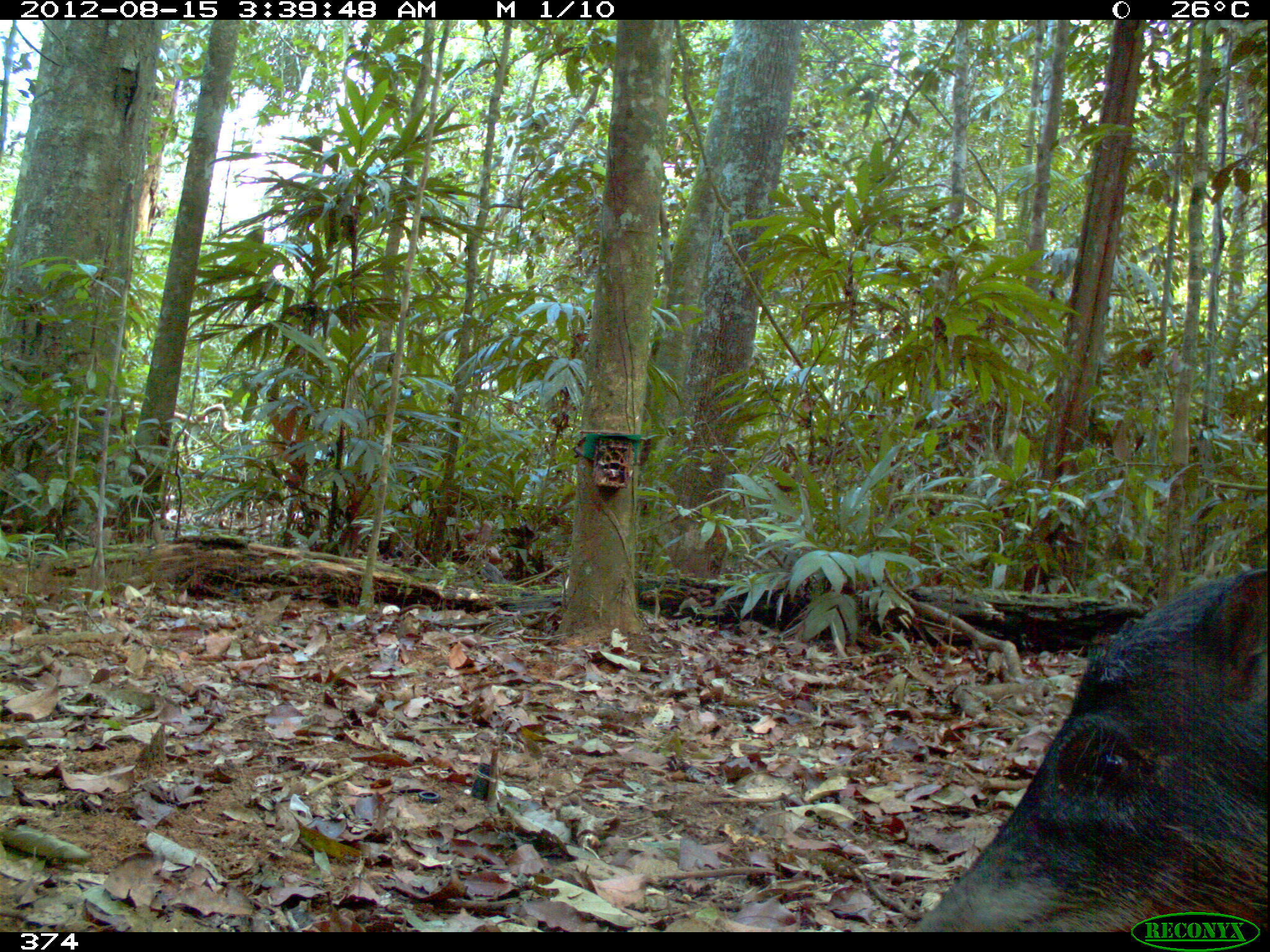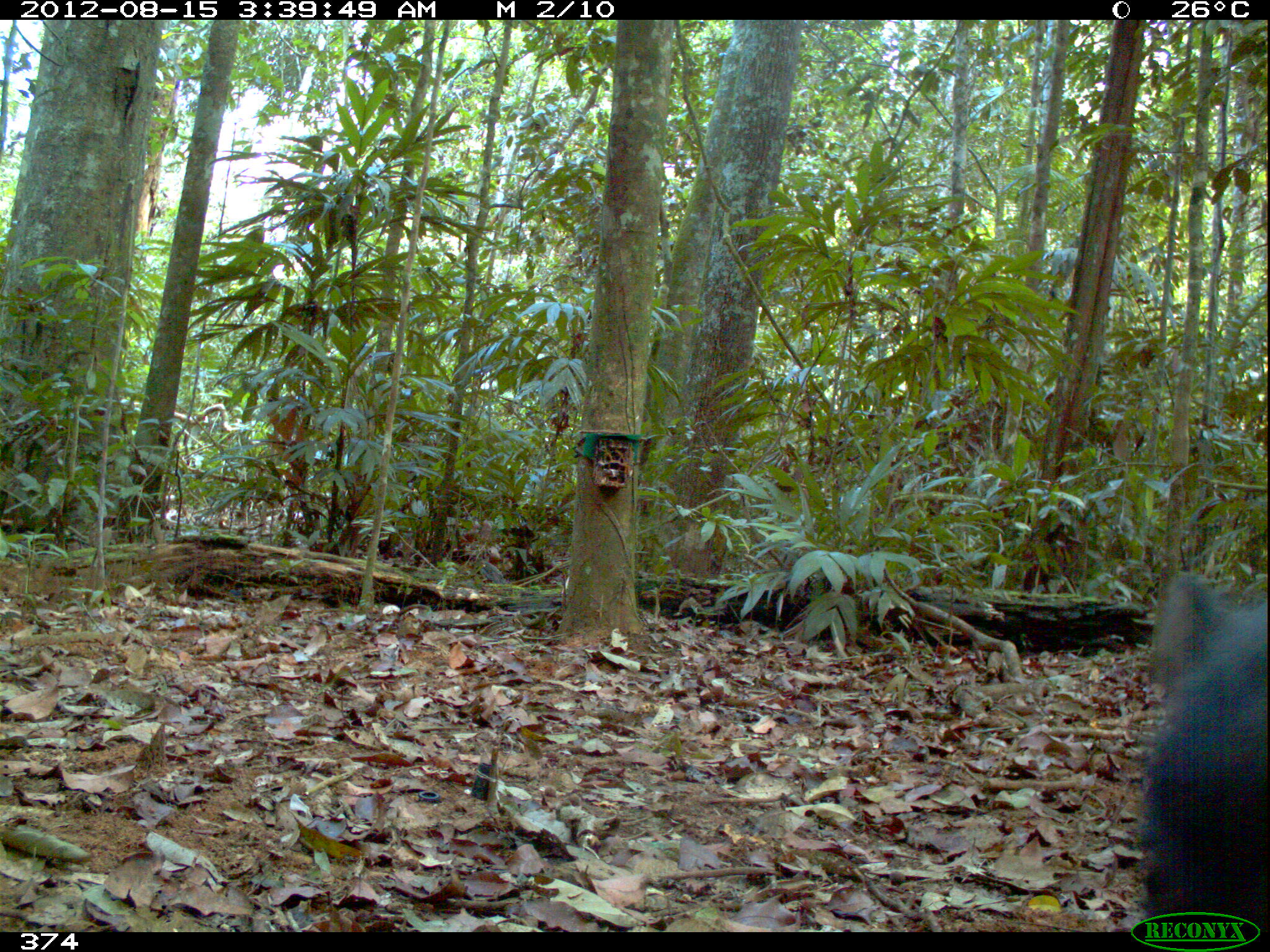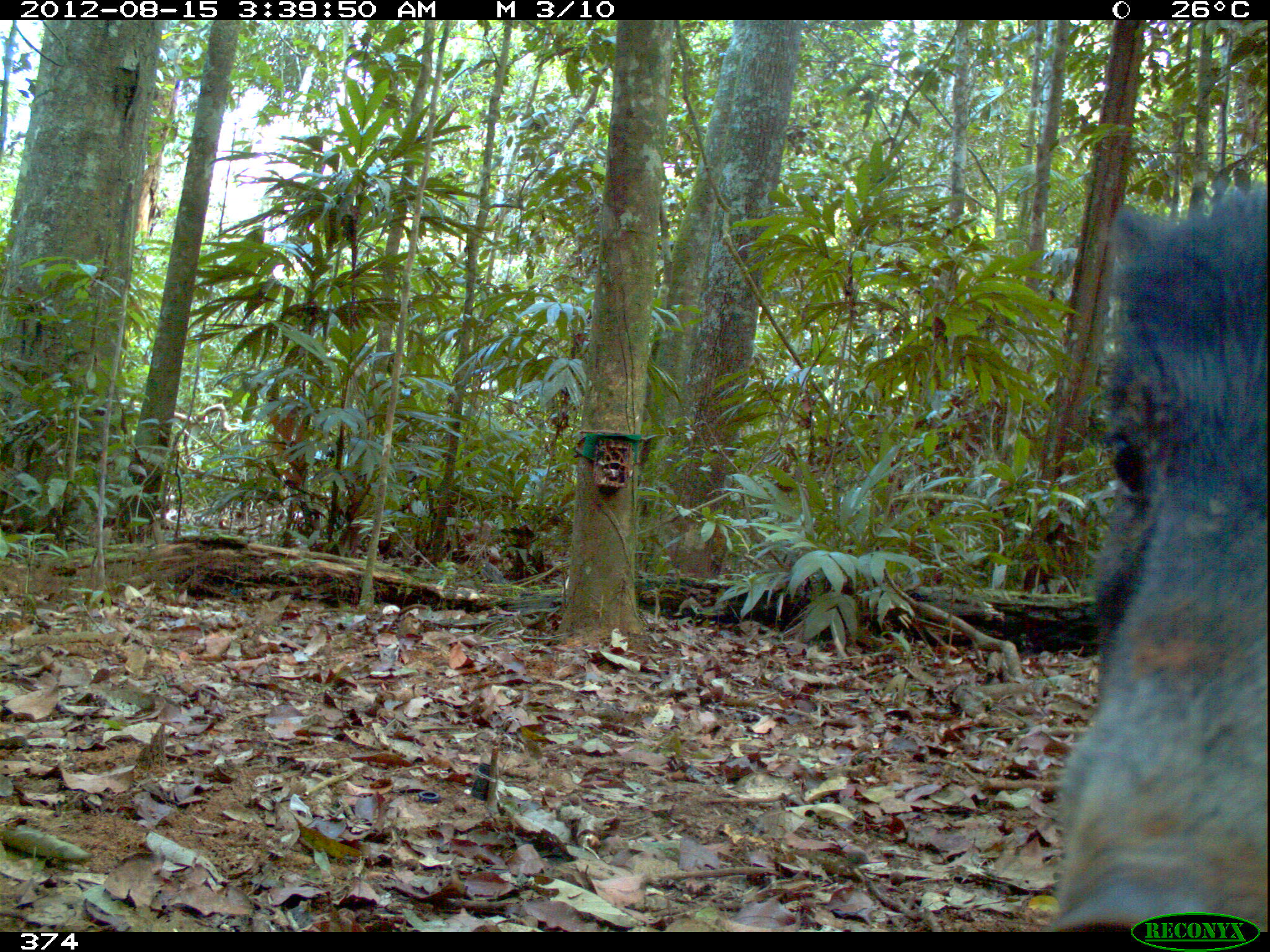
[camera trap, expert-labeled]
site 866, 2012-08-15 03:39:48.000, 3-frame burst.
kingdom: Animalia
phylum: Chordata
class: Mammalia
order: Artiodactyla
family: Tayassuidae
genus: Tayassu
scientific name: Tayassu pecari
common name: white-lipped peccary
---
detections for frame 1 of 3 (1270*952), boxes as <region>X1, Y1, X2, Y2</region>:
tayassu pecari: <region>908, 560, 1268, 932</region>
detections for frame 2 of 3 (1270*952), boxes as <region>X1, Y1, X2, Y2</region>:
tayassu pecari: <region>1137, 568, 1267, 932</region>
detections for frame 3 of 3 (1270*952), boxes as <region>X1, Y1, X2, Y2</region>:
tayassu pecari: <region>1053, 178, 1267, 932</region>